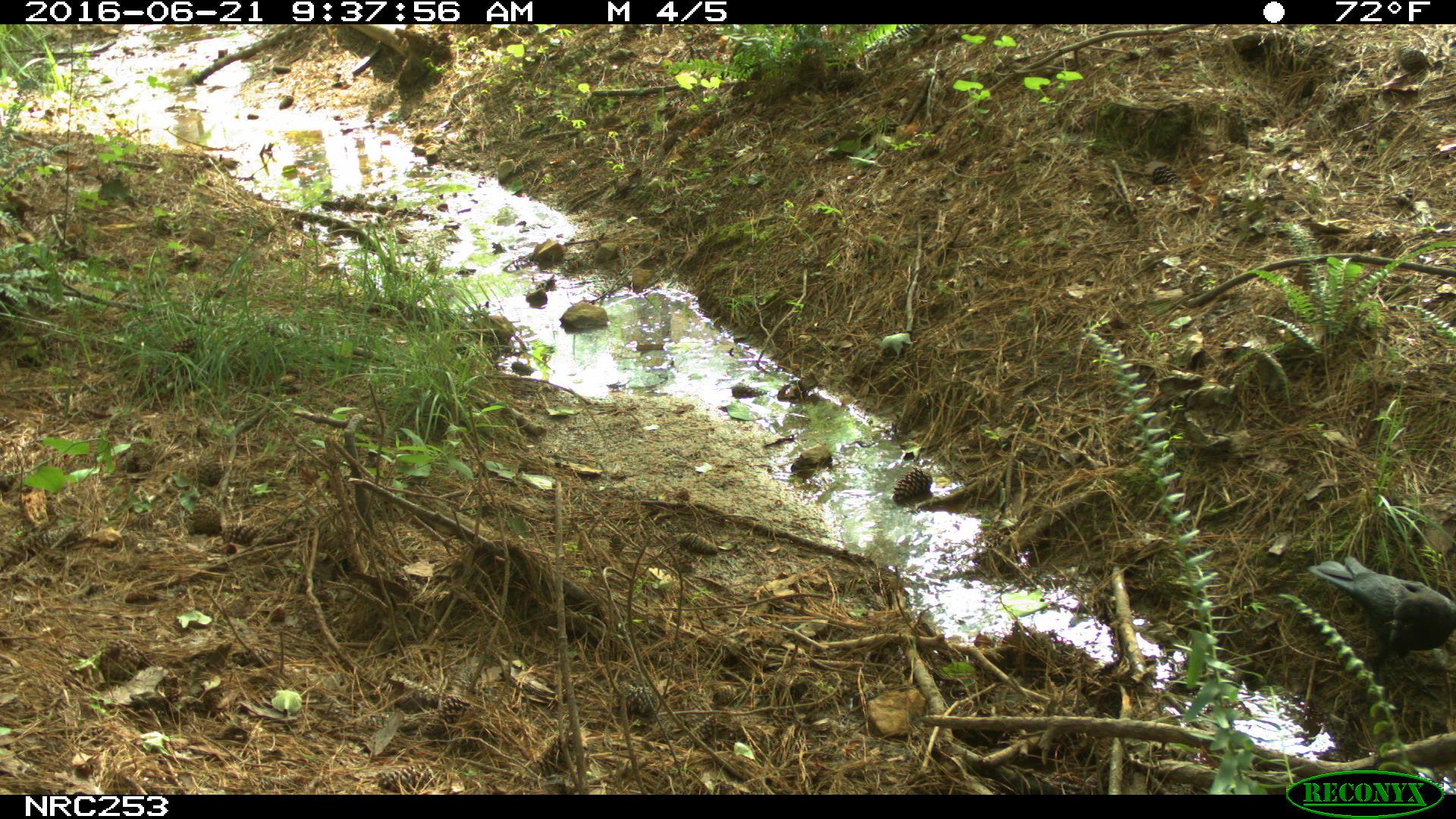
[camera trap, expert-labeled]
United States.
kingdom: Animalia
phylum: Chordata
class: Aves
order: Passeriformes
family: Corvidae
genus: Corvus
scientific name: Corvus brachyrhynchos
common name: american crow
American Crow (Corvus brachyrhynchos).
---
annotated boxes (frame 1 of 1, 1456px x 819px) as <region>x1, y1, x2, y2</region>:
American Crow: <region>1300, 538, 1456, 674</region>